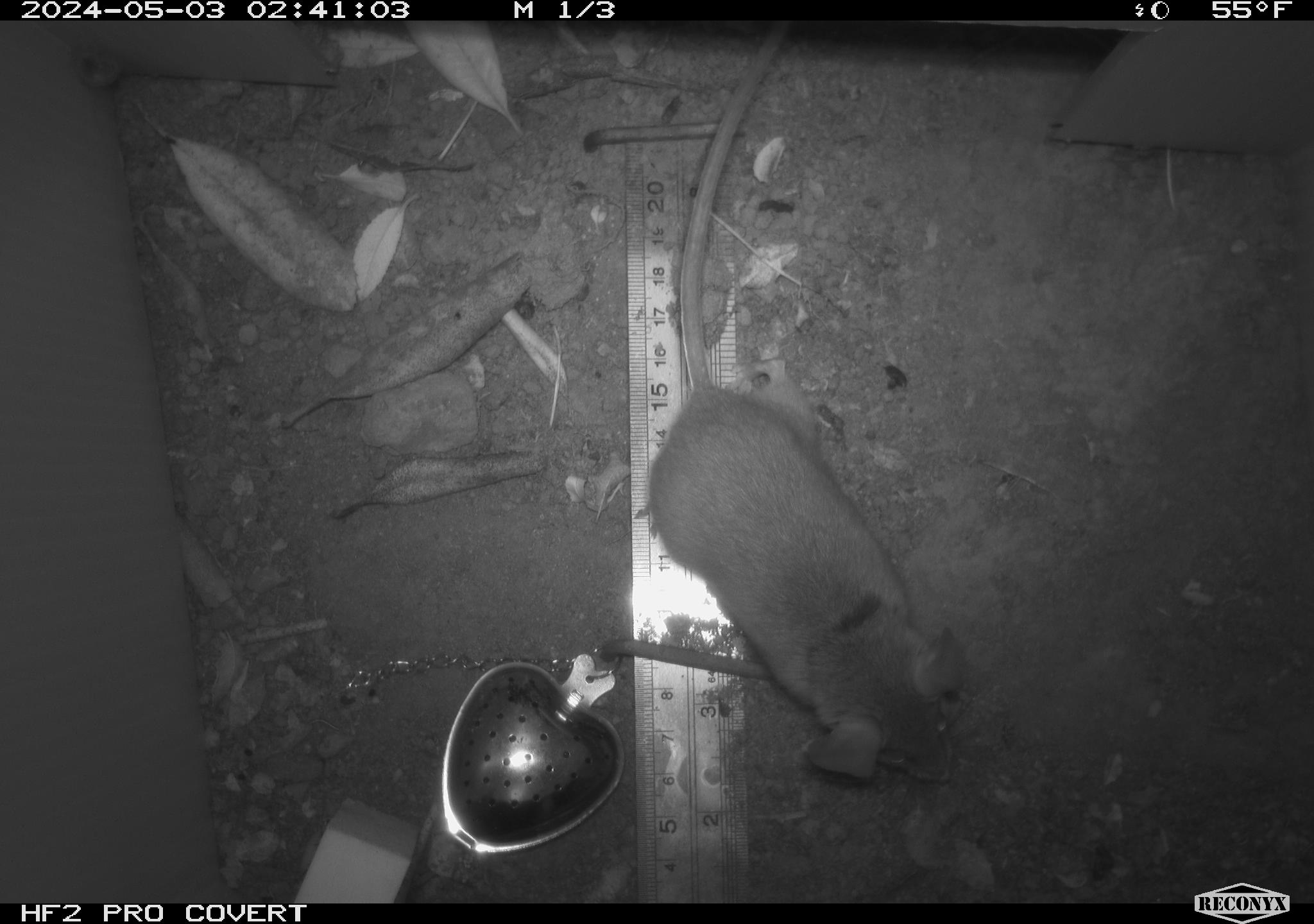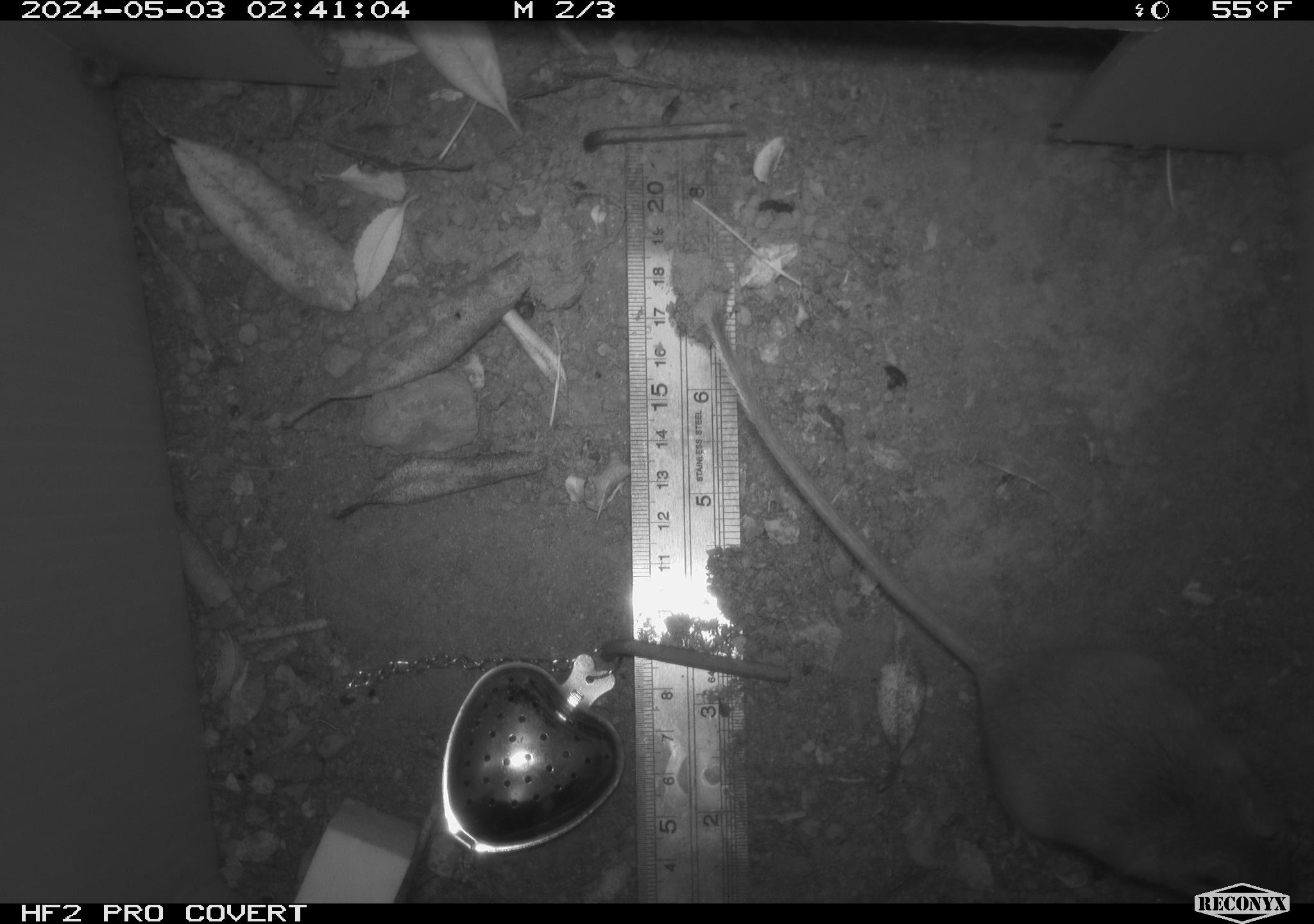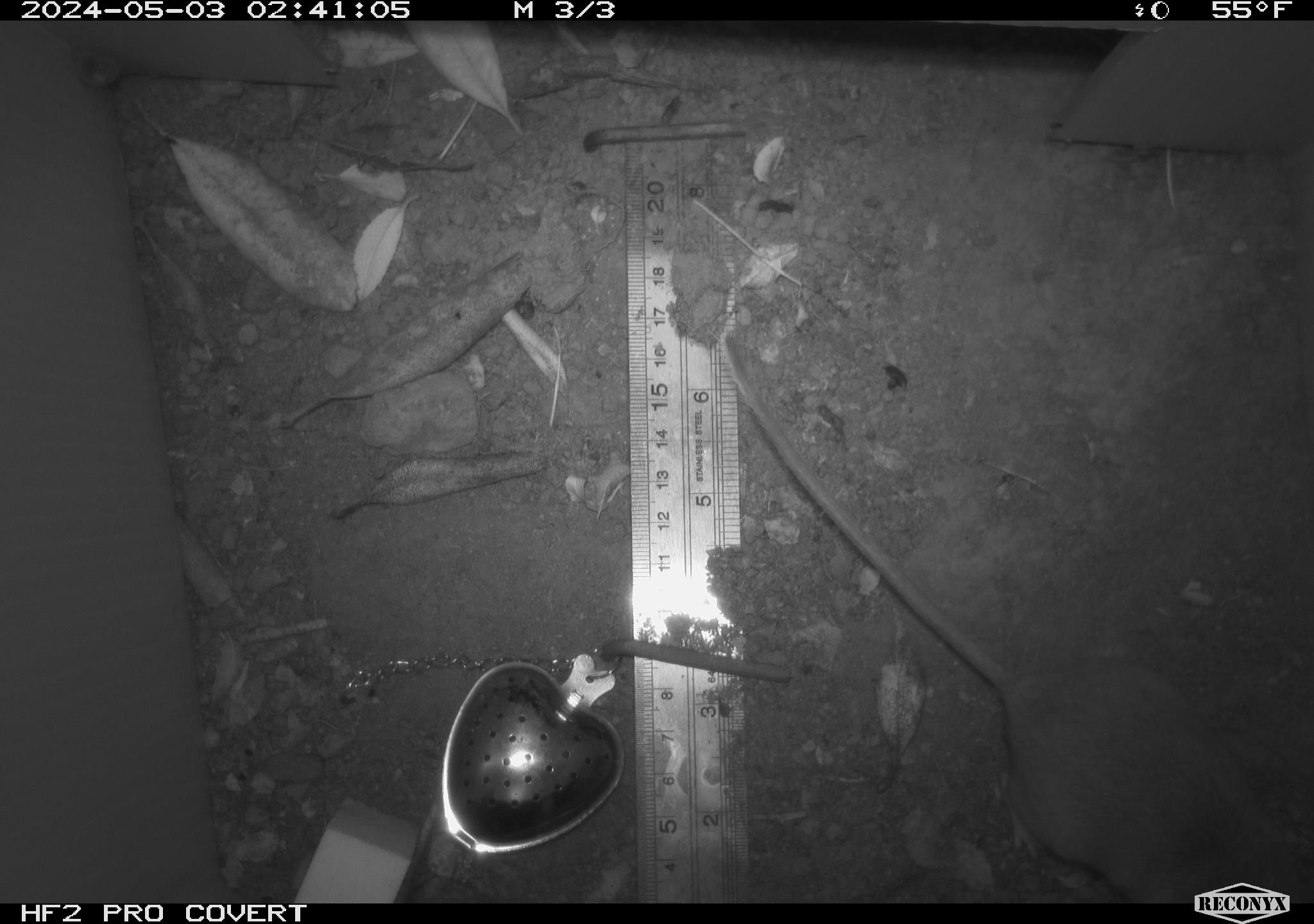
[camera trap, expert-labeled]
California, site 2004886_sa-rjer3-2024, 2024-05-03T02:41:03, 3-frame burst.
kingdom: Animalia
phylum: Chordata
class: Mammalia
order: Rodentia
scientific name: Rodentia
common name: mouse species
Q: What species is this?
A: Mouse species (Rodentia).